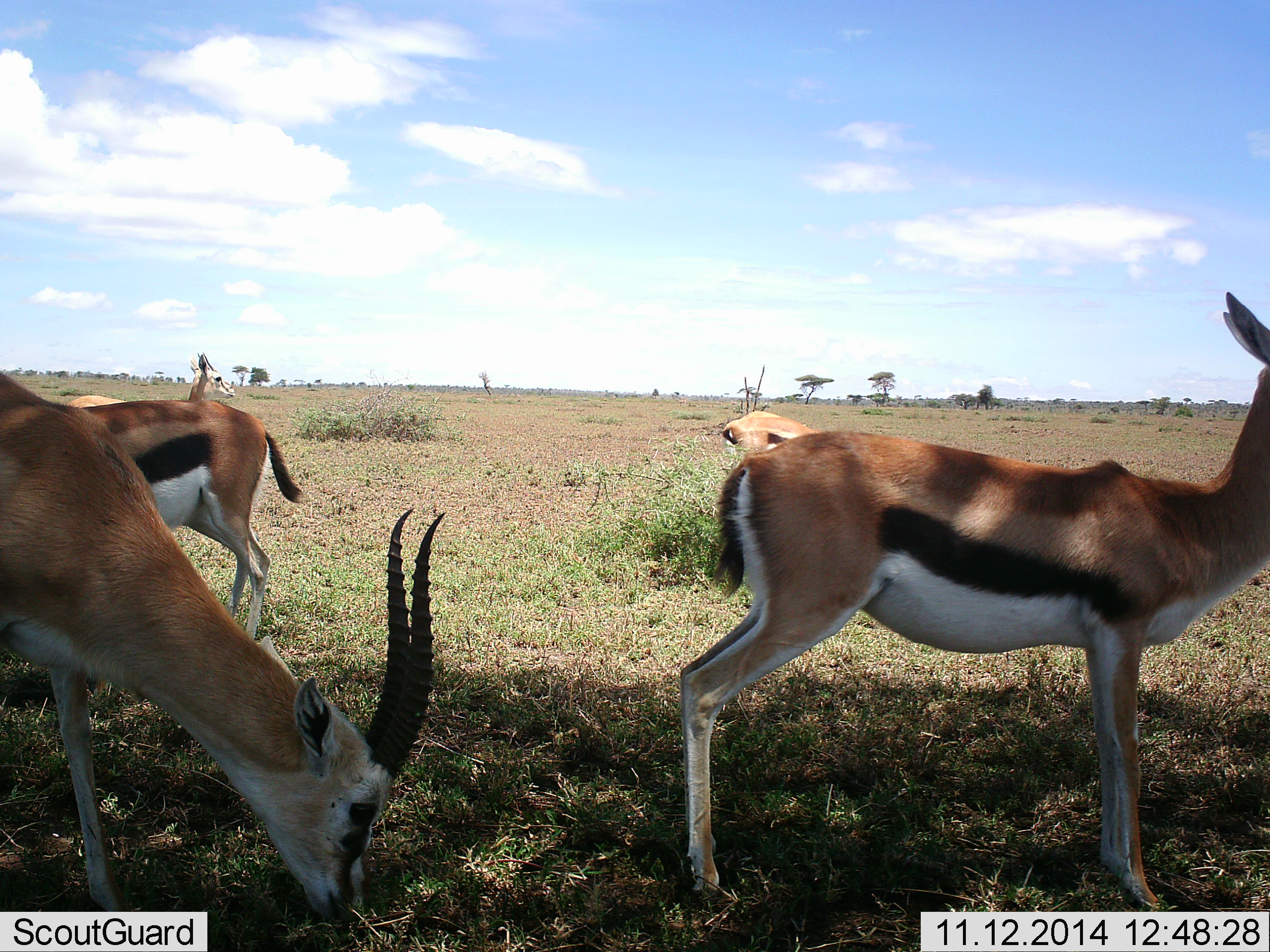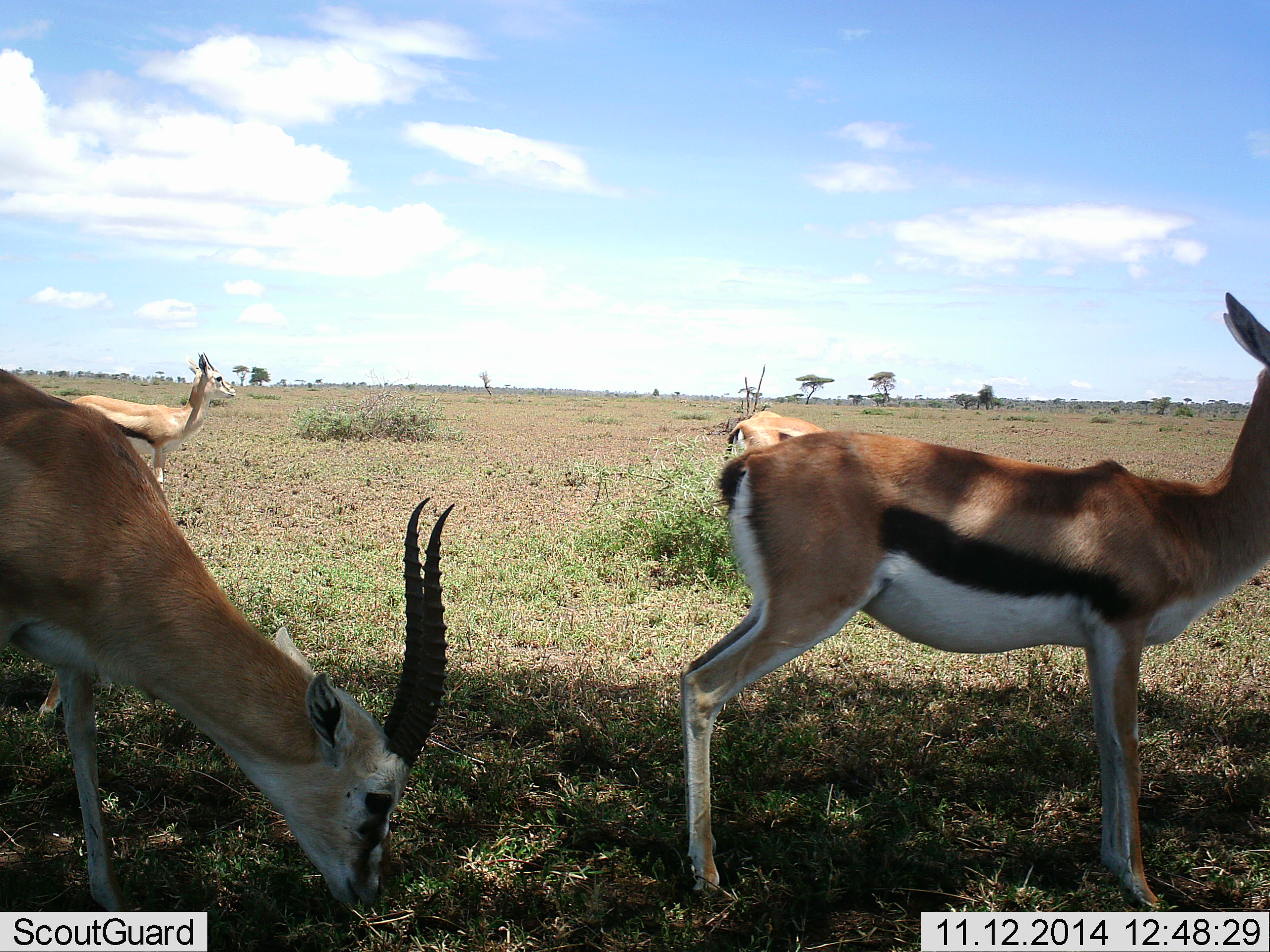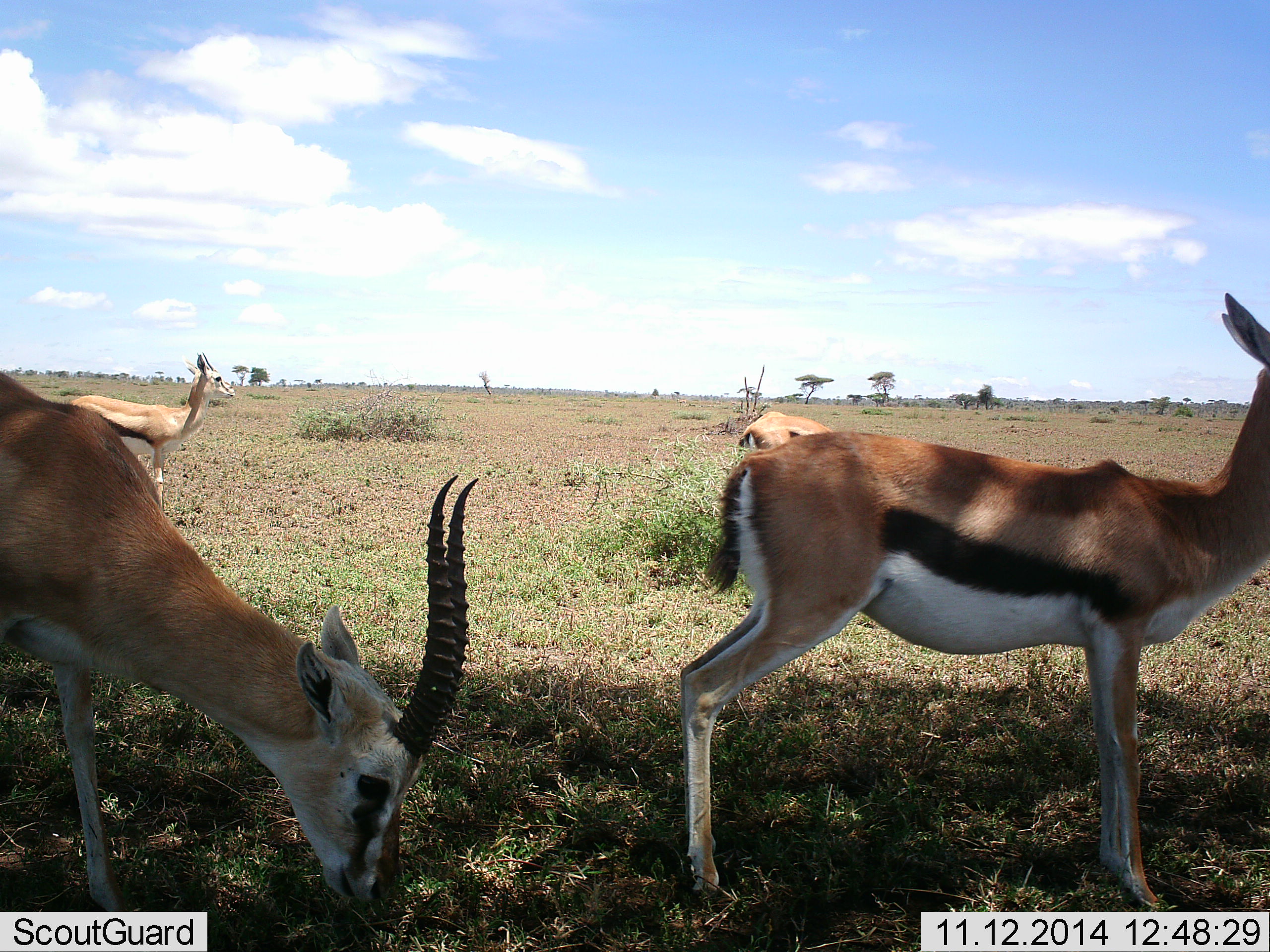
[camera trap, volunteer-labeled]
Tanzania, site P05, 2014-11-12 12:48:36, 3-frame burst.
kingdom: Animalia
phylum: Chordata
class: Mammalia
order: Artiodactyla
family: Bovidae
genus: Eudorcas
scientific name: Eudorcas thomsonii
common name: thomson's gazelle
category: gazellethomsons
Gazellethomsons (thomson's gazelle) (Eudorcas thomsonii), count 5. Behavior (volunteer vote fractions): standing 70%, resting 0%, moving 40%, interacting 0%. Young present (vote fraction): 0%. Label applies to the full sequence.